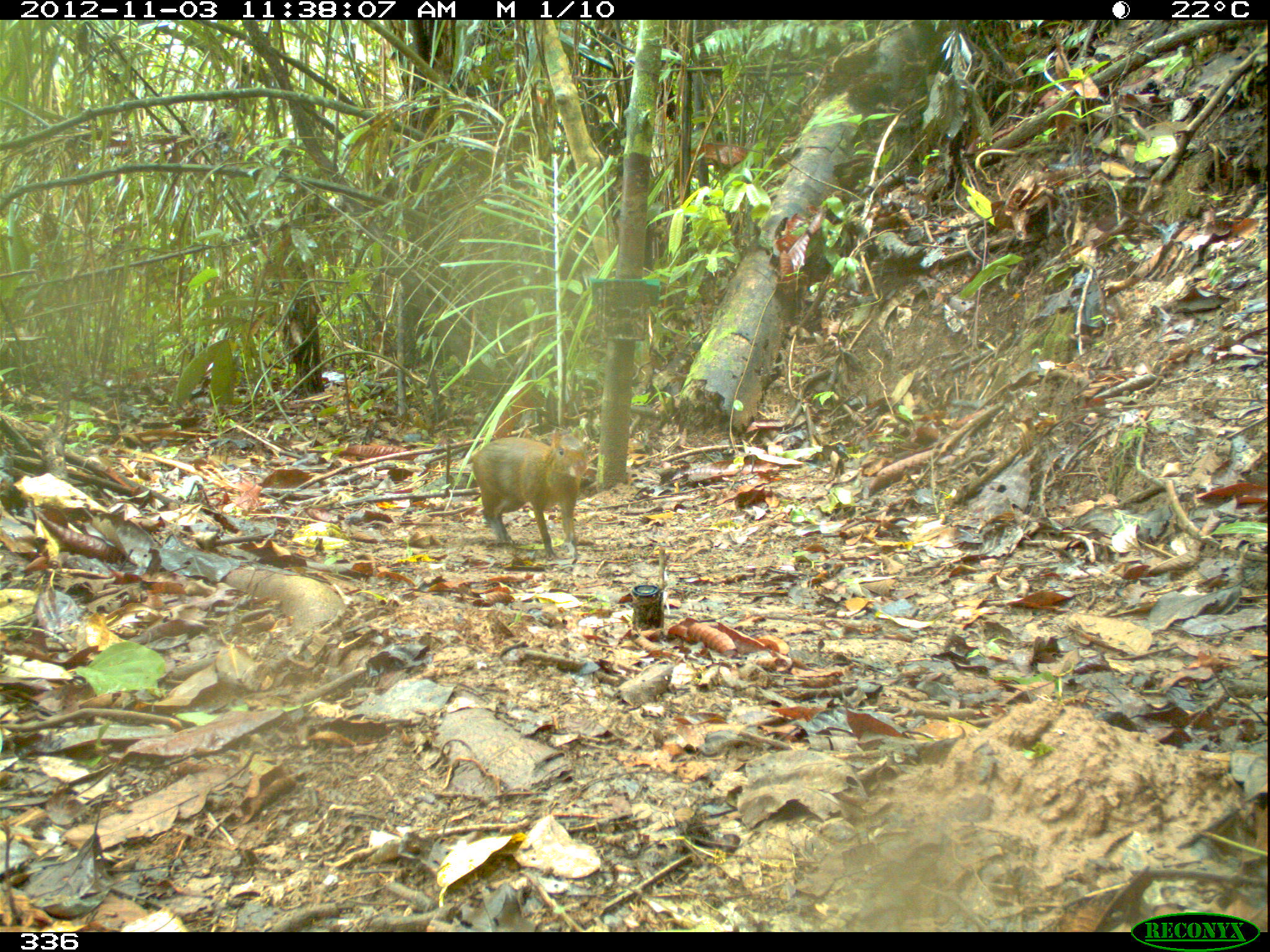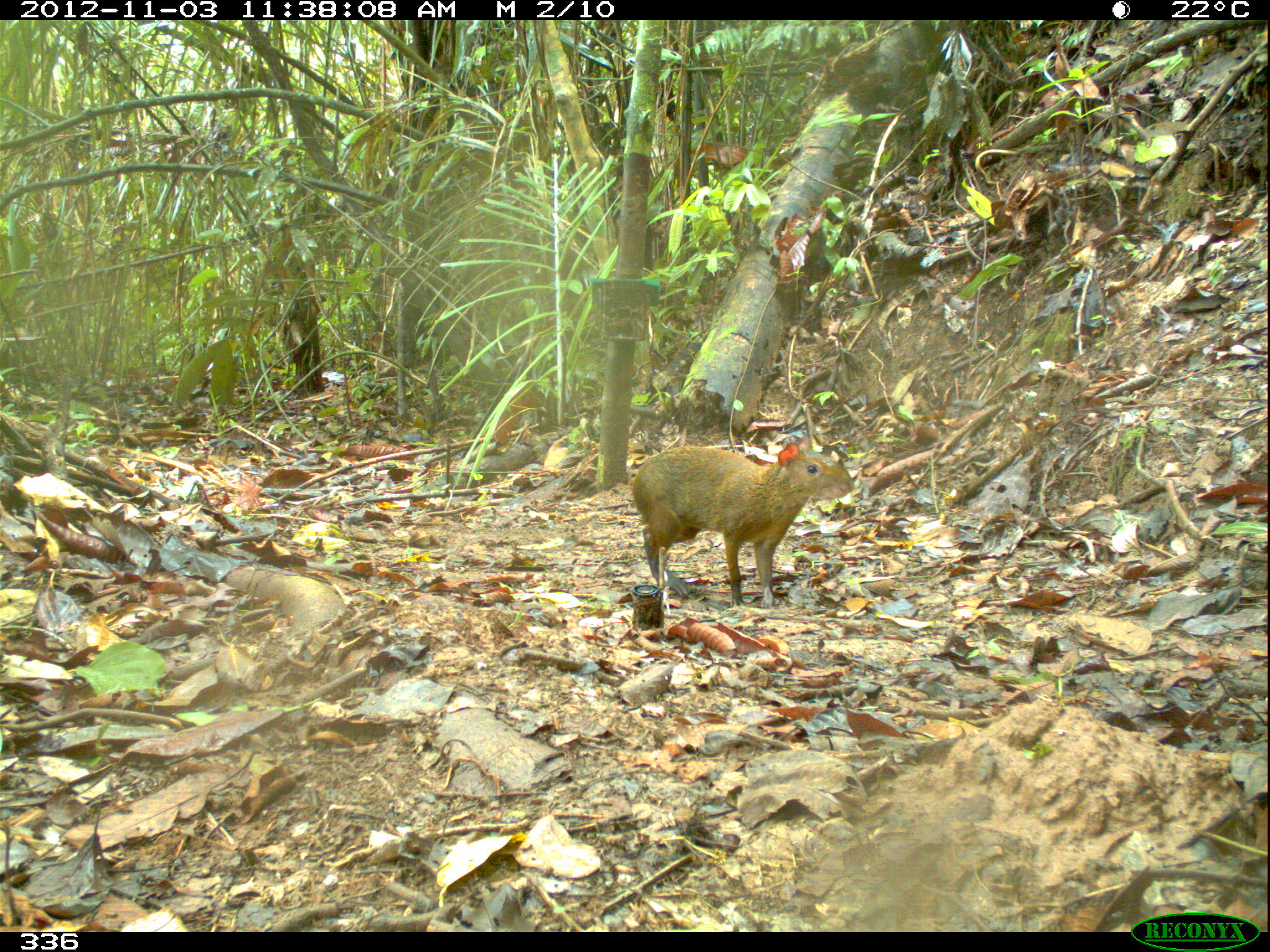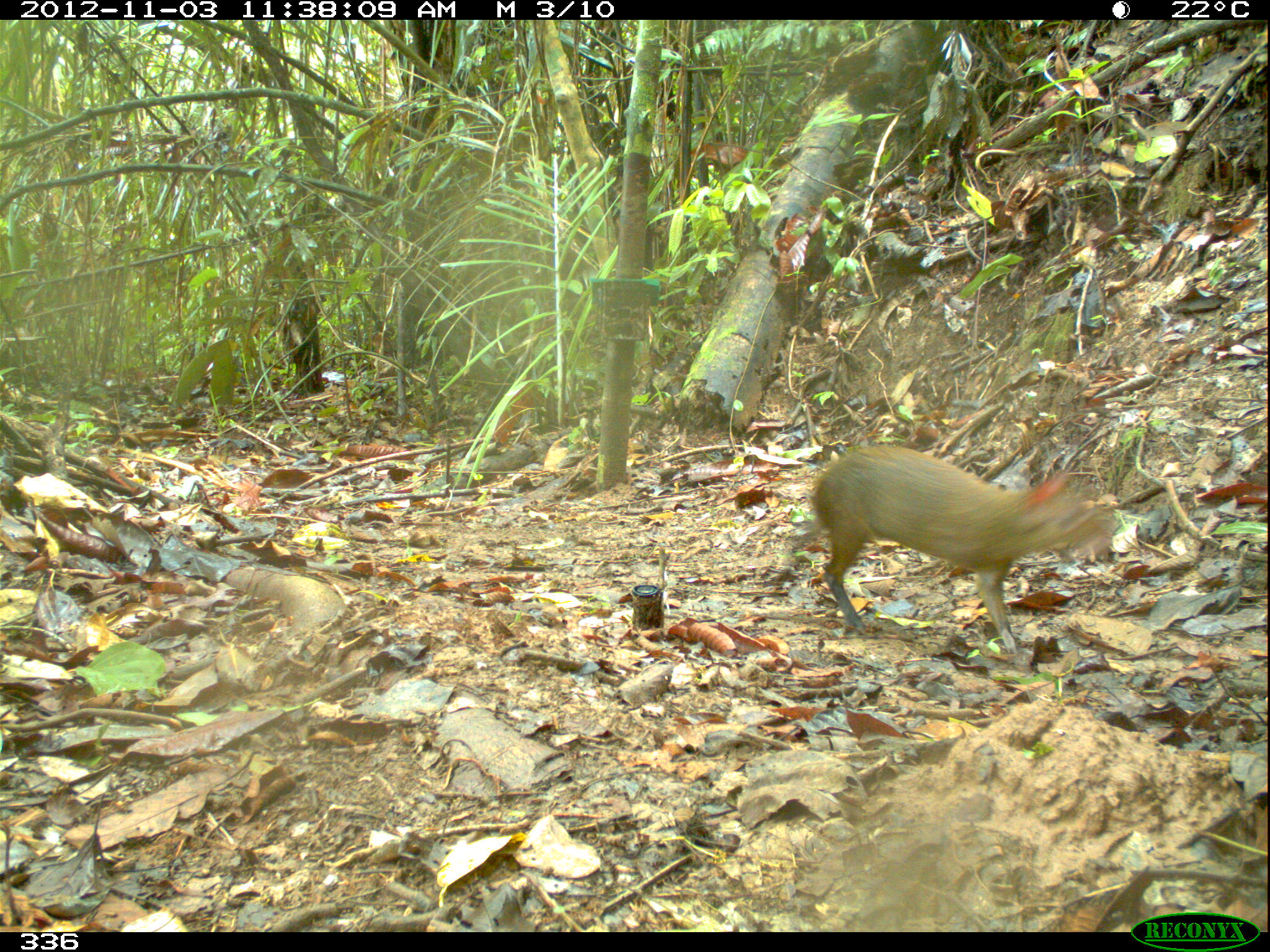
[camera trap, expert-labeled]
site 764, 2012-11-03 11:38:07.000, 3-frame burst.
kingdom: Animalia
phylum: Chordata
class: Mammalia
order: Rodentia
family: Dasyproctidae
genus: Dasyprocta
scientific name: Dasyprocta punctata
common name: central american agouti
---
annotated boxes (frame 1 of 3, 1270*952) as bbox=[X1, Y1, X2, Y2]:
dasyprocta punctata: bbox=[471, 428, 589, 560]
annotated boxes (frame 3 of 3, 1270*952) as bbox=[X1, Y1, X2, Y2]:
dasyprocta punctata: bbox=[773, 444, 1112, 655]